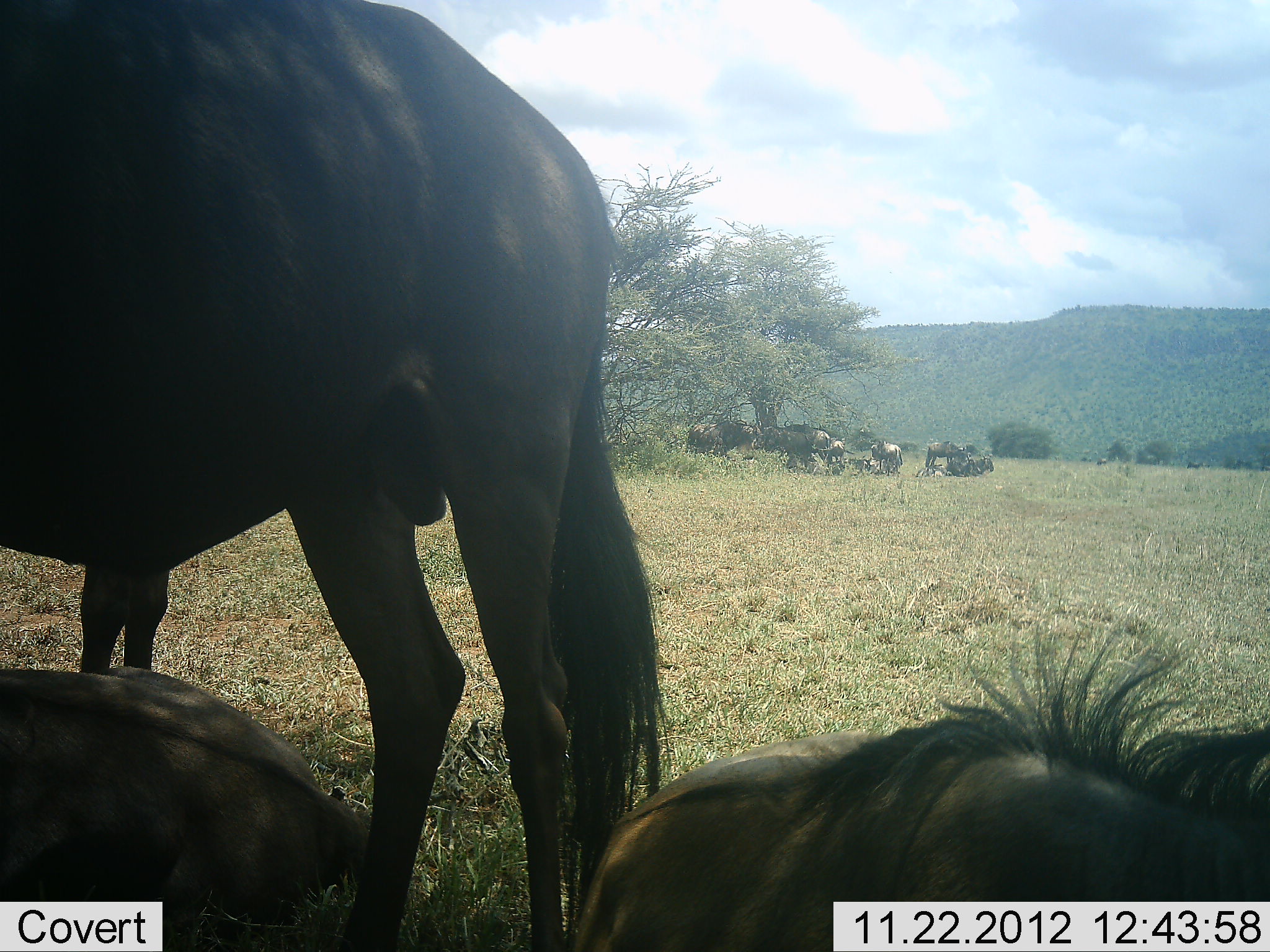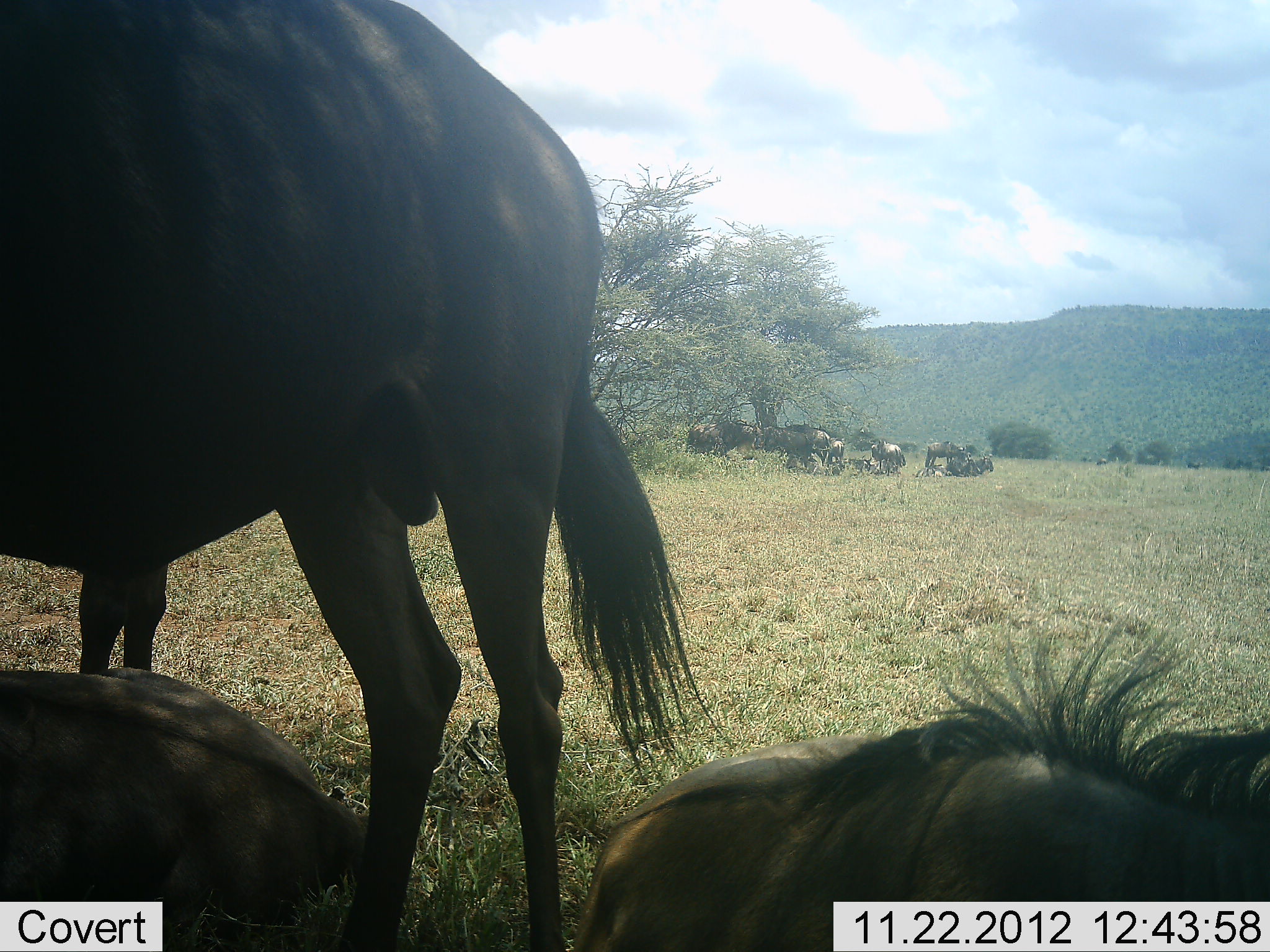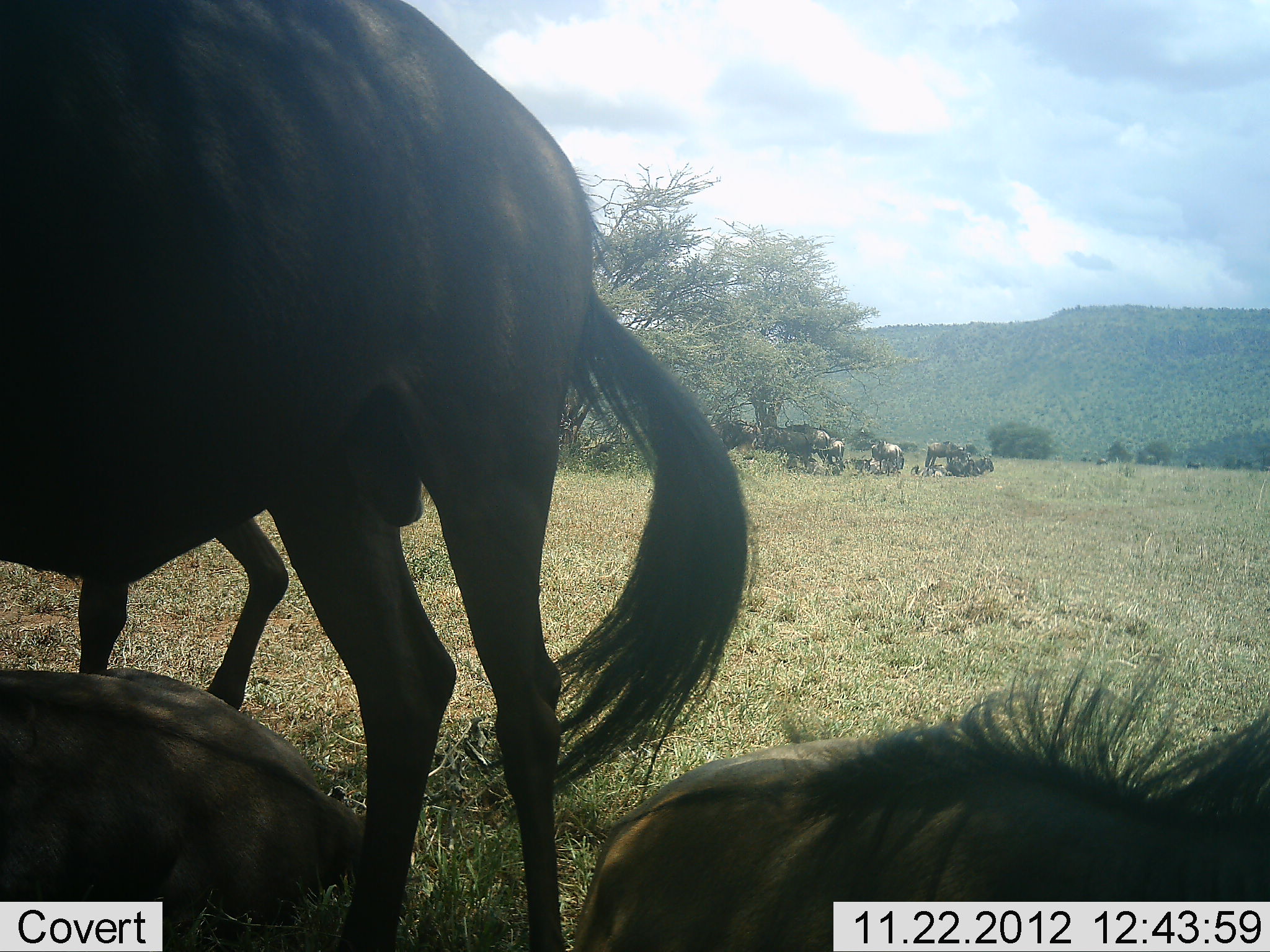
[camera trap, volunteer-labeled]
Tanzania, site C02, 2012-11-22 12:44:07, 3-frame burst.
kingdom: Animalia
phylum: Chordata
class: Mammalia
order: Artiodactyla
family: Bovidae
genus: Connochaetes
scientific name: Connochaetes taurinus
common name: blue wildebeest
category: wildebeest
Wildebeest (blue wildebeest) (Connochaetes taurinus), count 11-50. Behavior (volunteer vote fractions): standing 82%, resting 88%, moving 10%, interacting 7%. Young present (vote fraction): 15%. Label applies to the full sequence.